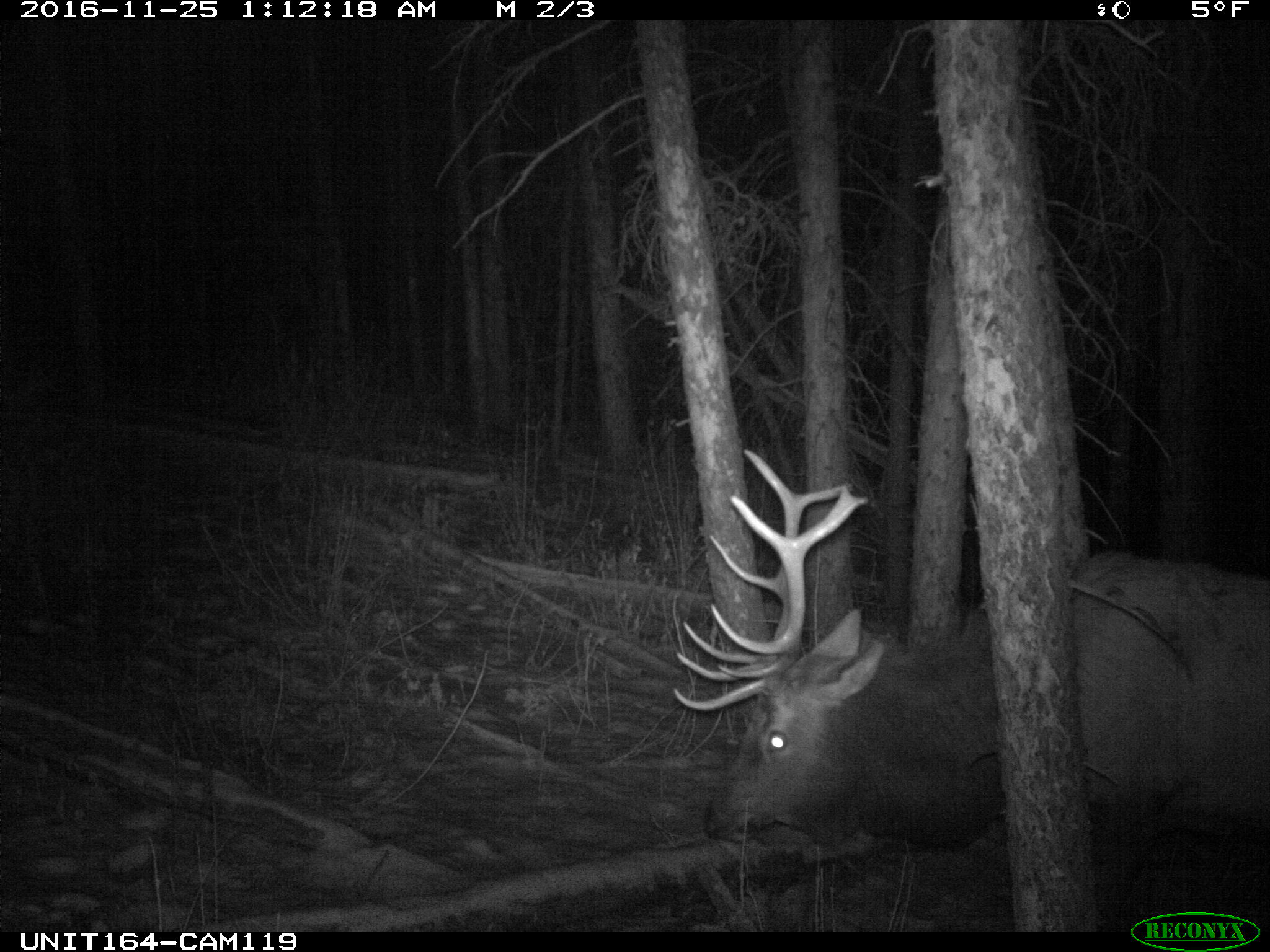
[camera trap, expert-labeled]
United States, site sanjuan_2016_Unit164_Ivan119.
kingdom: Animalia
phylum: Chordata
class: Mammalia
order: Artiodactyla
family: Cervidae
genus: Cervus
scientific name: Cervus elaphus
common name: red deer